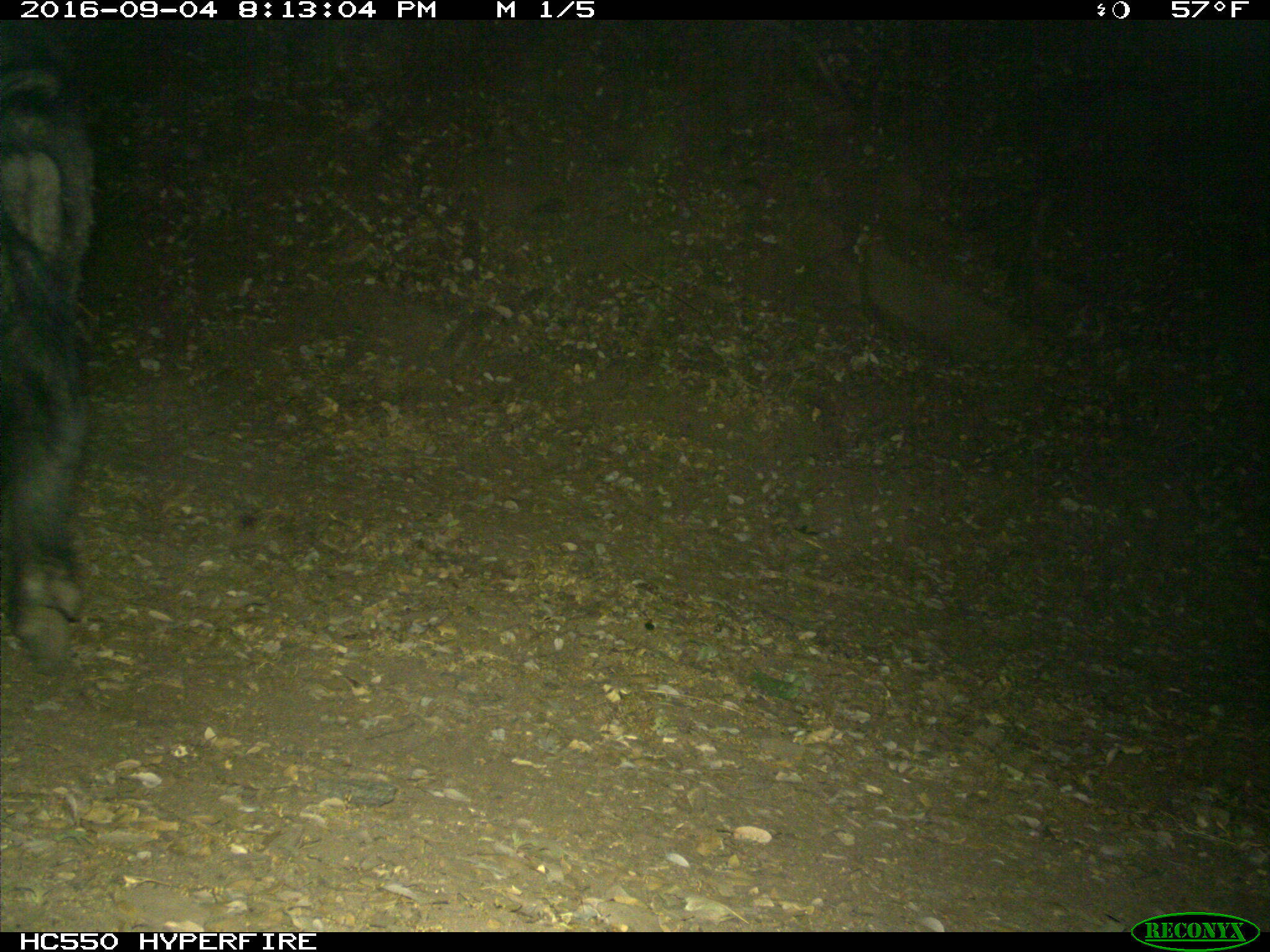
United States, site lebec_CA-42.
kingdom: Animalia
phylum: Chordata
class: Mammalia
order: Artiodactyla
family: Suidae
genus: Sus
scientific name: Sus scrofa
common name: wild boar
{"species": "Sus scrofa (wild boar)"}